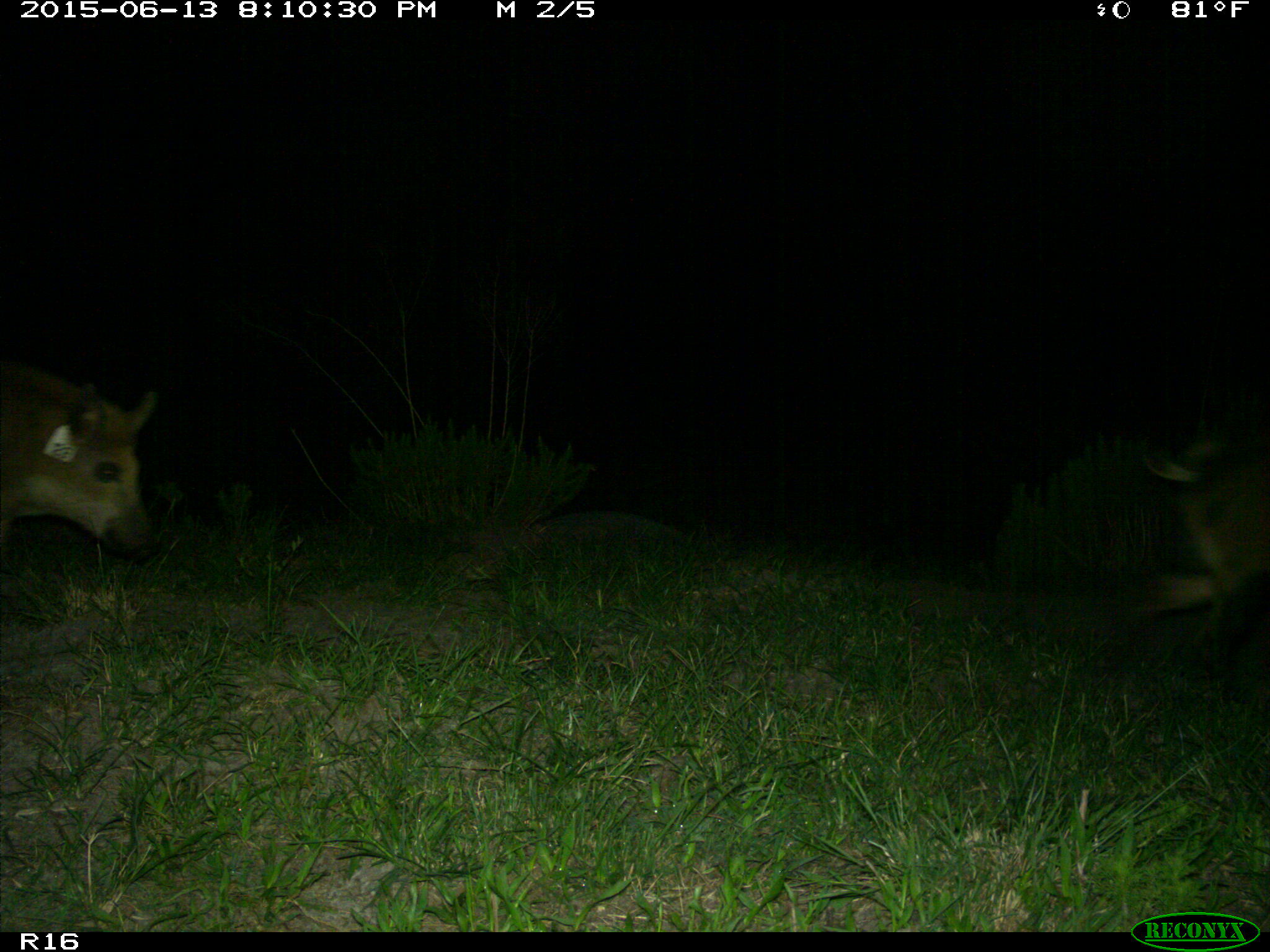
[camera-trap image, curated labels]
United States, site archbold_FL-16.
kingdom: Animalia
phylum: Chordata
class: Mammalia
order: Artiodactyla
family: Suidae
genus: Sus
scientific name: Sus scrofa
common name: wild boar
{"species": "Sus scrofa (wild boar)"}